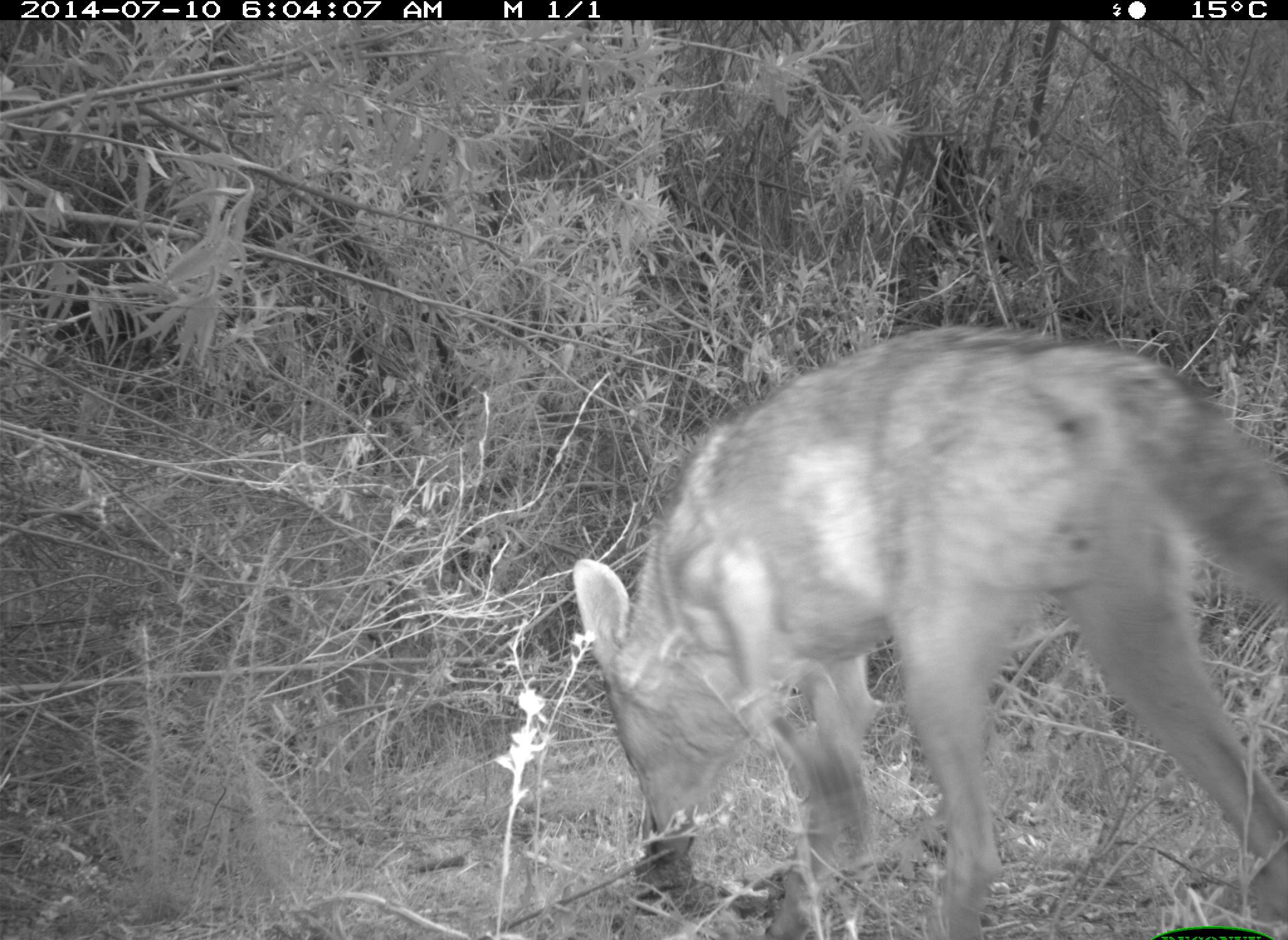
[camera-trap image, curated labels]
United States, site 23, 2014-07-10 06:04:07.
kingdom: Animalia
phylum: Chordata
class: Mammalia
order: Carnivora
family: Canidae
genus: Canis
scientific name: Canis latrans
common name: coyote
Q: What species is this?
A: Coyote (Canis latrans).